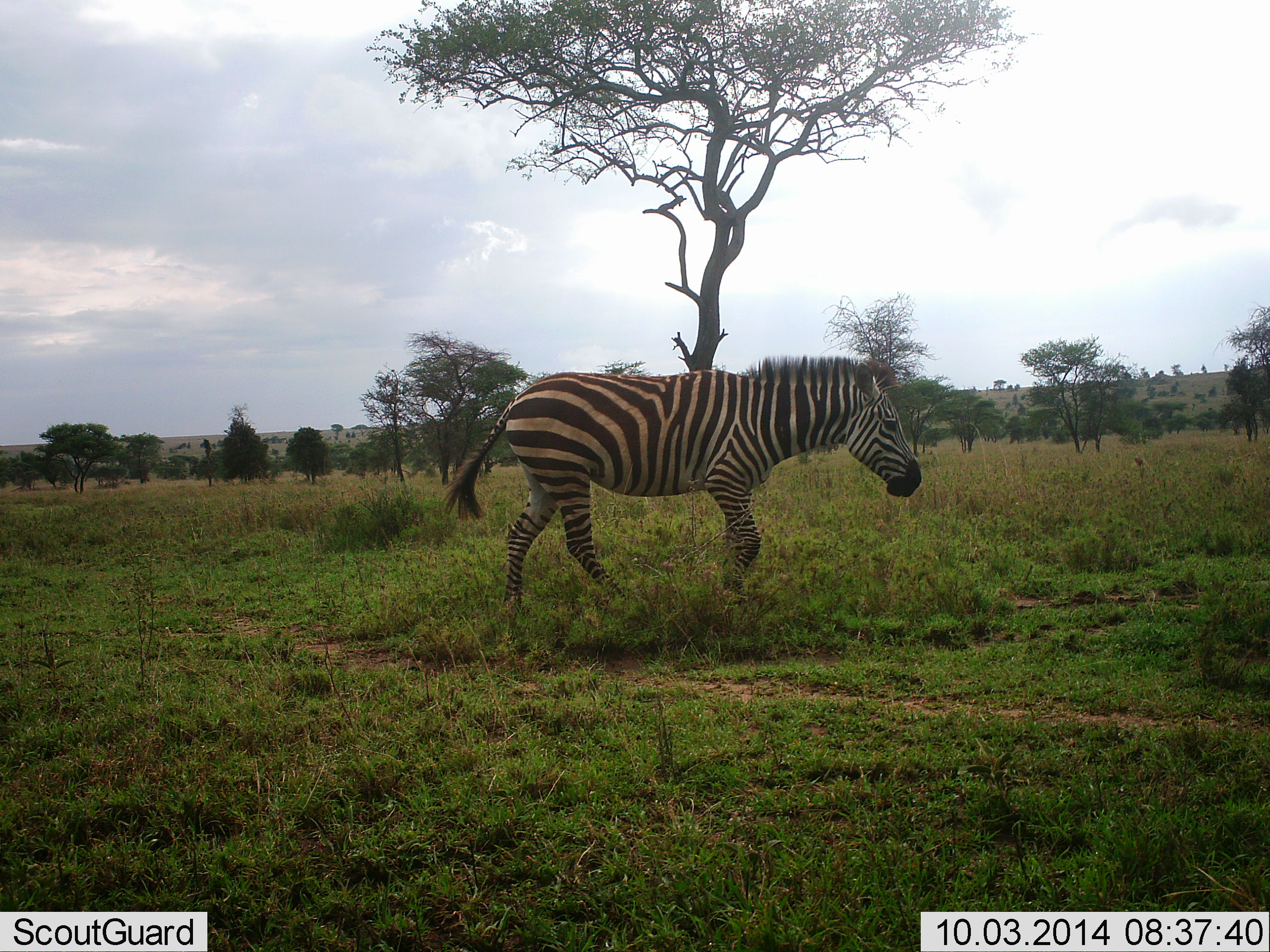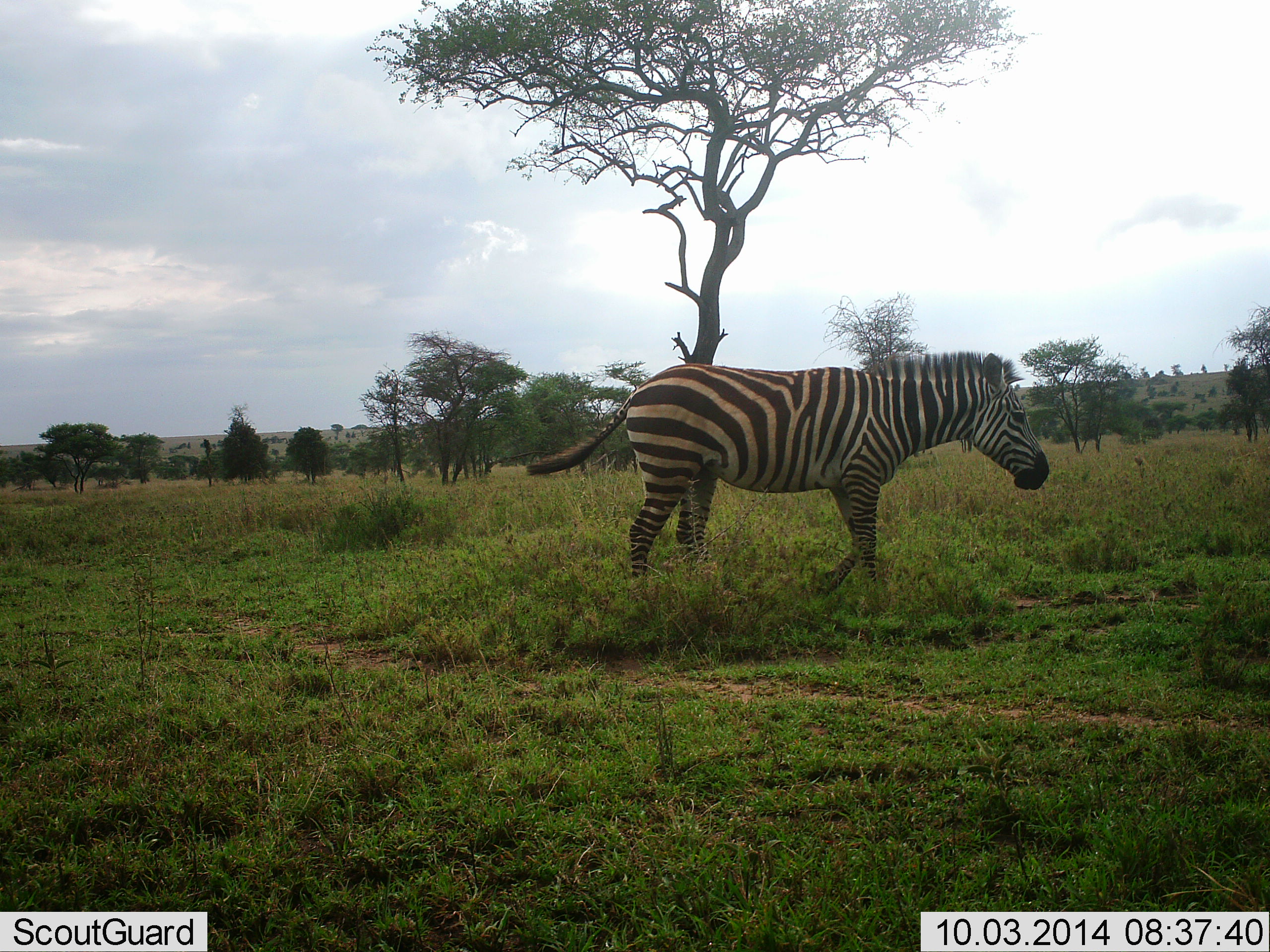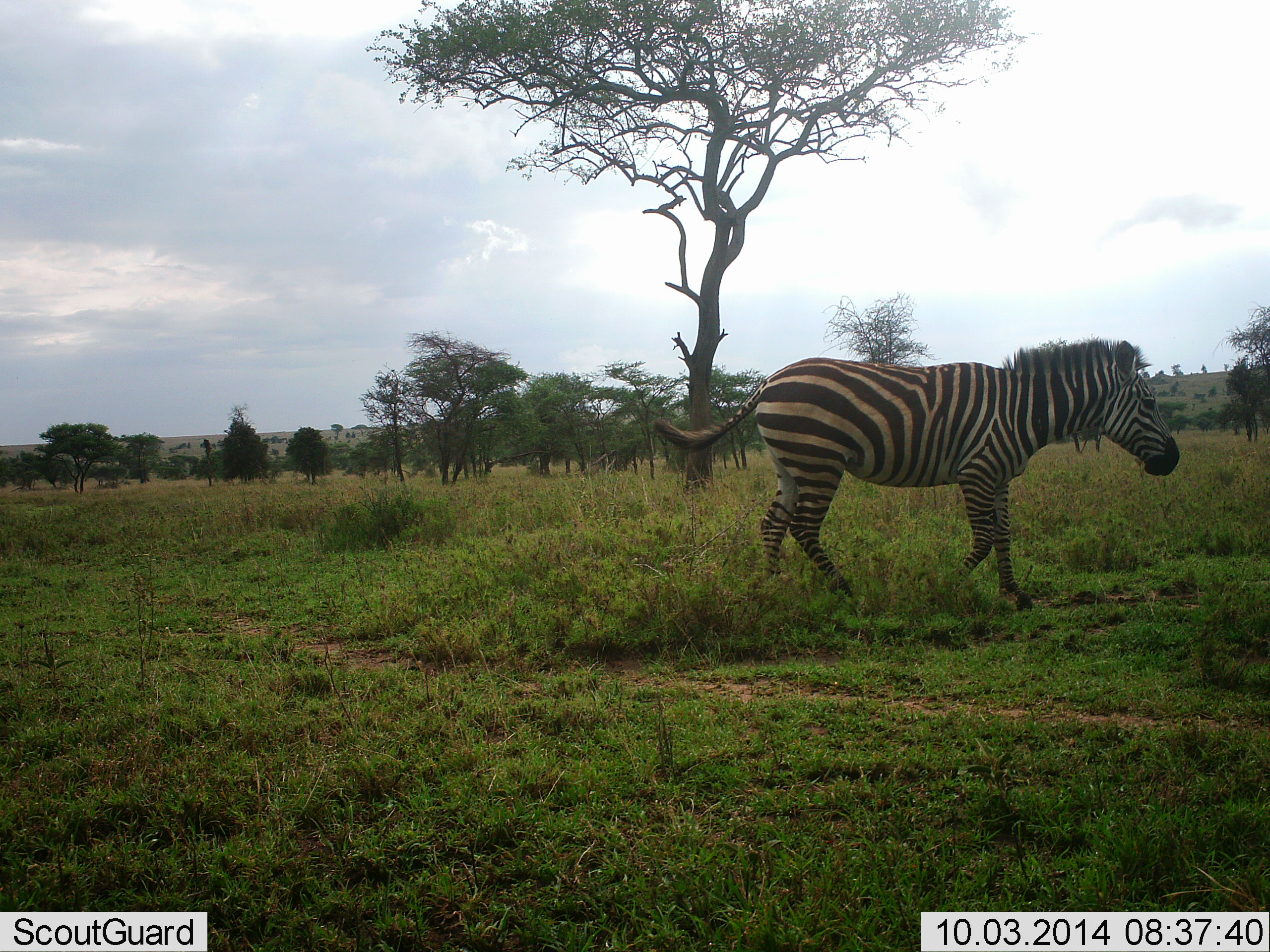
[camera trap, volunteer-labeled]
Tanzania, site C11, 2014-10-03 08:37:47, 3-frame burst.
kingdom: Animalia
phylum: Chordata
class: Mammalia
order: Perissodactyla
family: Equidae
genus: Equus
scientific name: Equus quagga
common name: plains zebra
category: zebra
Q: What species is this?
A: Zebra (plains zebra) (Equus quagga).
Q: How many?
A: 1.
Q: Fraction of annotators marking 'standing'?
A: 10%.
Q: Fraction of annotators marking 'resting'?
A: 0%.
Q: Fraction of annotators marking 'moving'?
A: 100%.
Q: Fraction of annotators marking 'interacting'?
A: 10%.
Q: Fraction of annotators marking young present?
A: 0%.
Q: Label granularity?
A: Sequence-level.